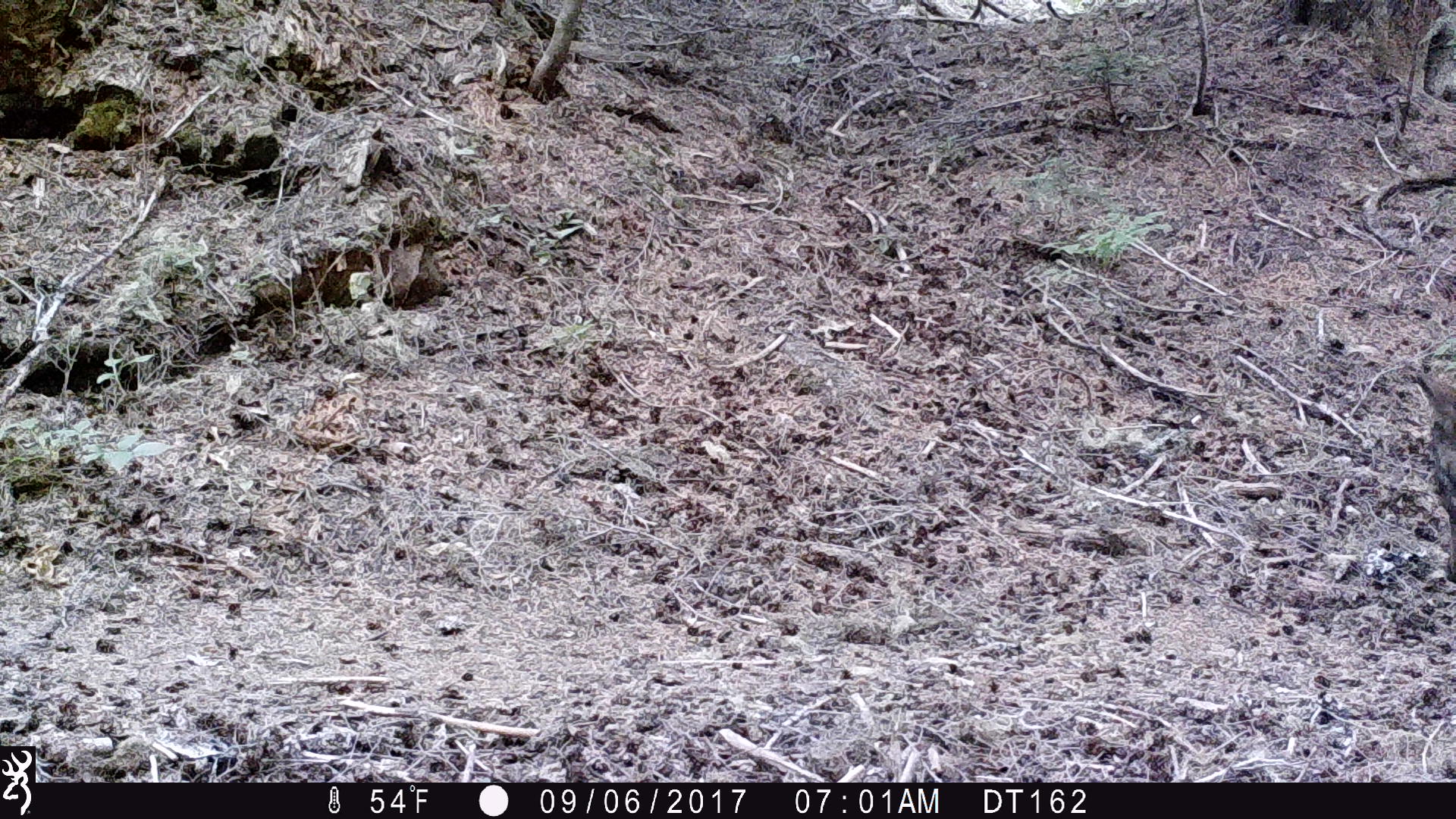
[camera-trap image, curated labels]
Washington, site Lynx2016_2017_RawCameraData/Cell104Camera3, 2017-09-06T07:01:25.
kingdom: Animalia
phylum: Chordata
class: Mammalia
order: Carnivora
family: Canidae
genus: Canis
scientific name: Canis lupus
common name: gray wolf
Canis lupus (gray wolf). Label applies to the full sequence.